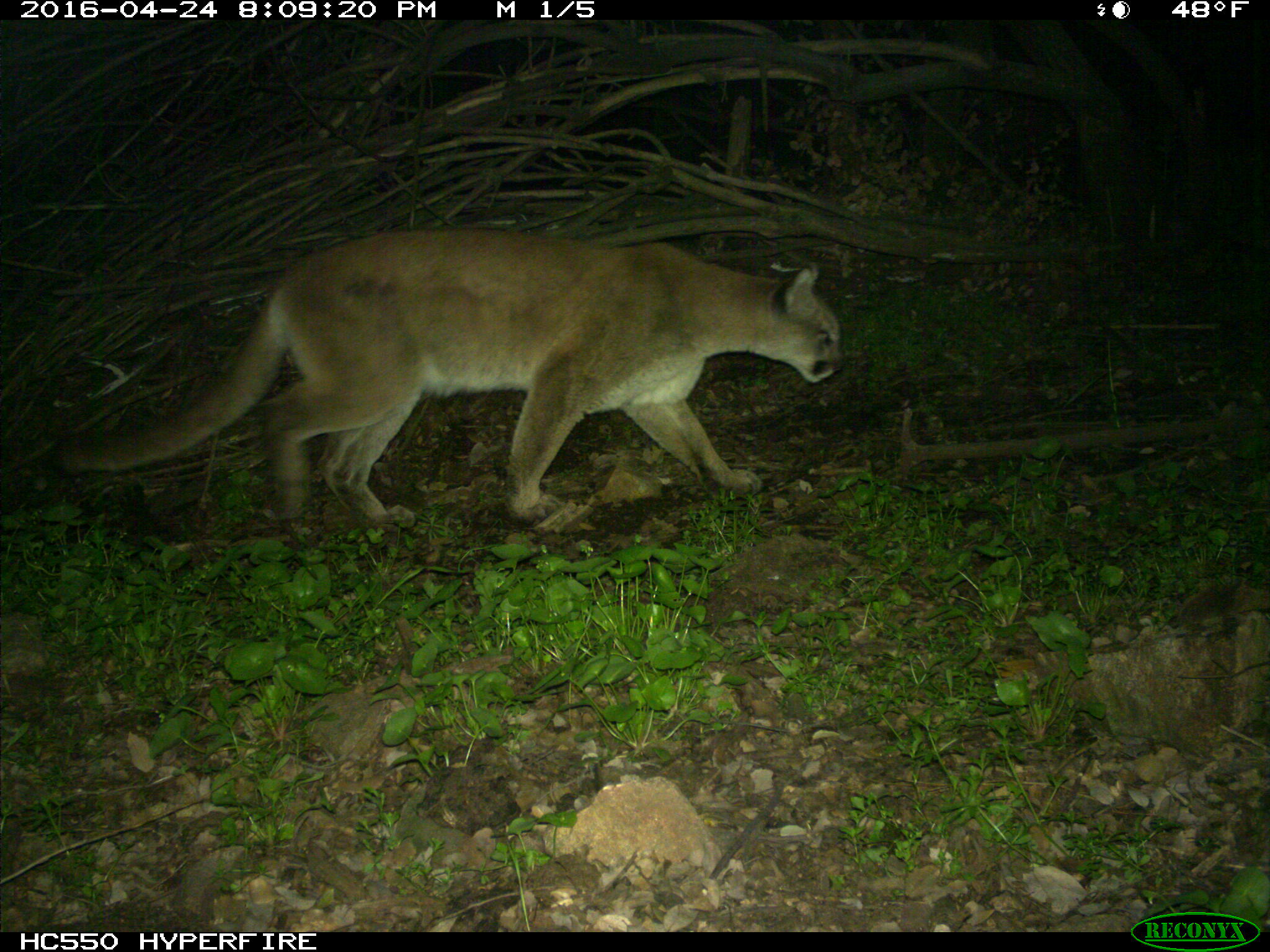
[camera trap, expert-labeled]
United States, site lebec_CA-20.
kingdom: Animalia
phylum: Chordata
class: Mammalia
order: Carnivora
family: Felidae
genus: Puma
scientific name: Puma concolor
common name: mountain lion